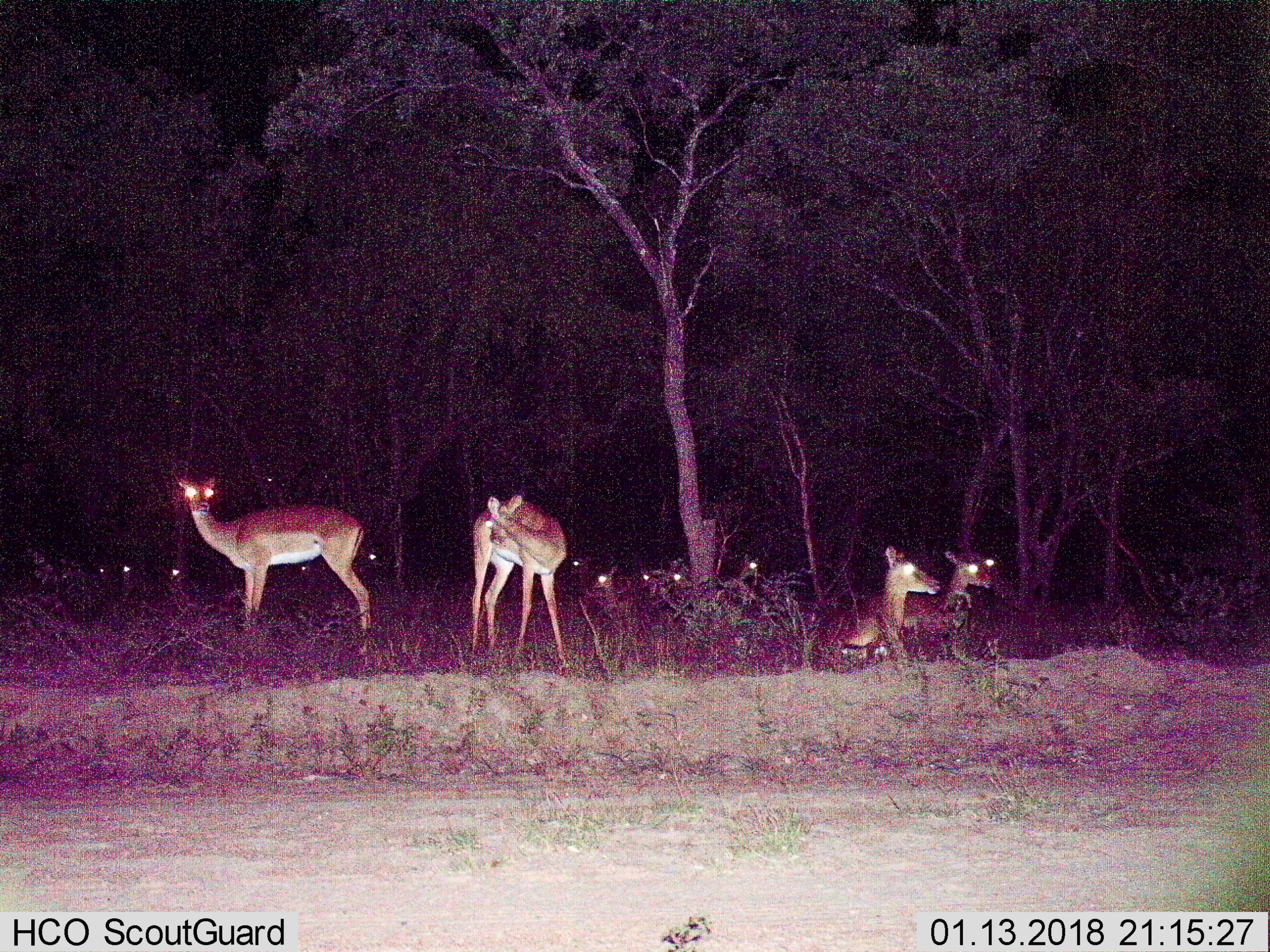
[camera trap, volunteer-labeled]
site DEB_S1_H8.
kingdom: Animalia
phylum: Chordata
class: Mammalia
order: Artiodactyla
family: Bovidae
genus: Aepyceros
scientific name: Aepyceros melampus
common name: impala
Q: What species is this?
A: Impala (Aepyceros melampus).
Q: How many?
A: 11-50.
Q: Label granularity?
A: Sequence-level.